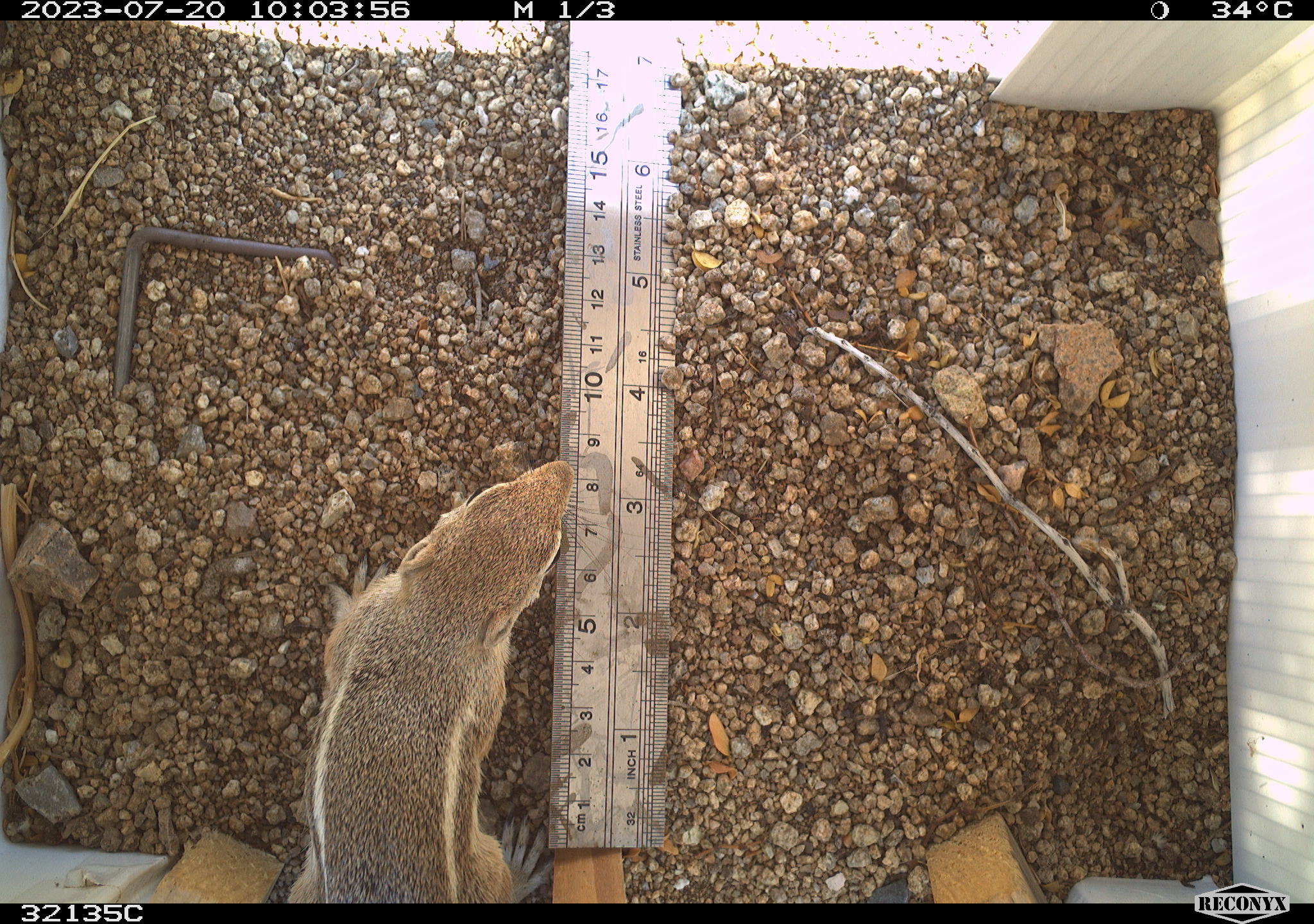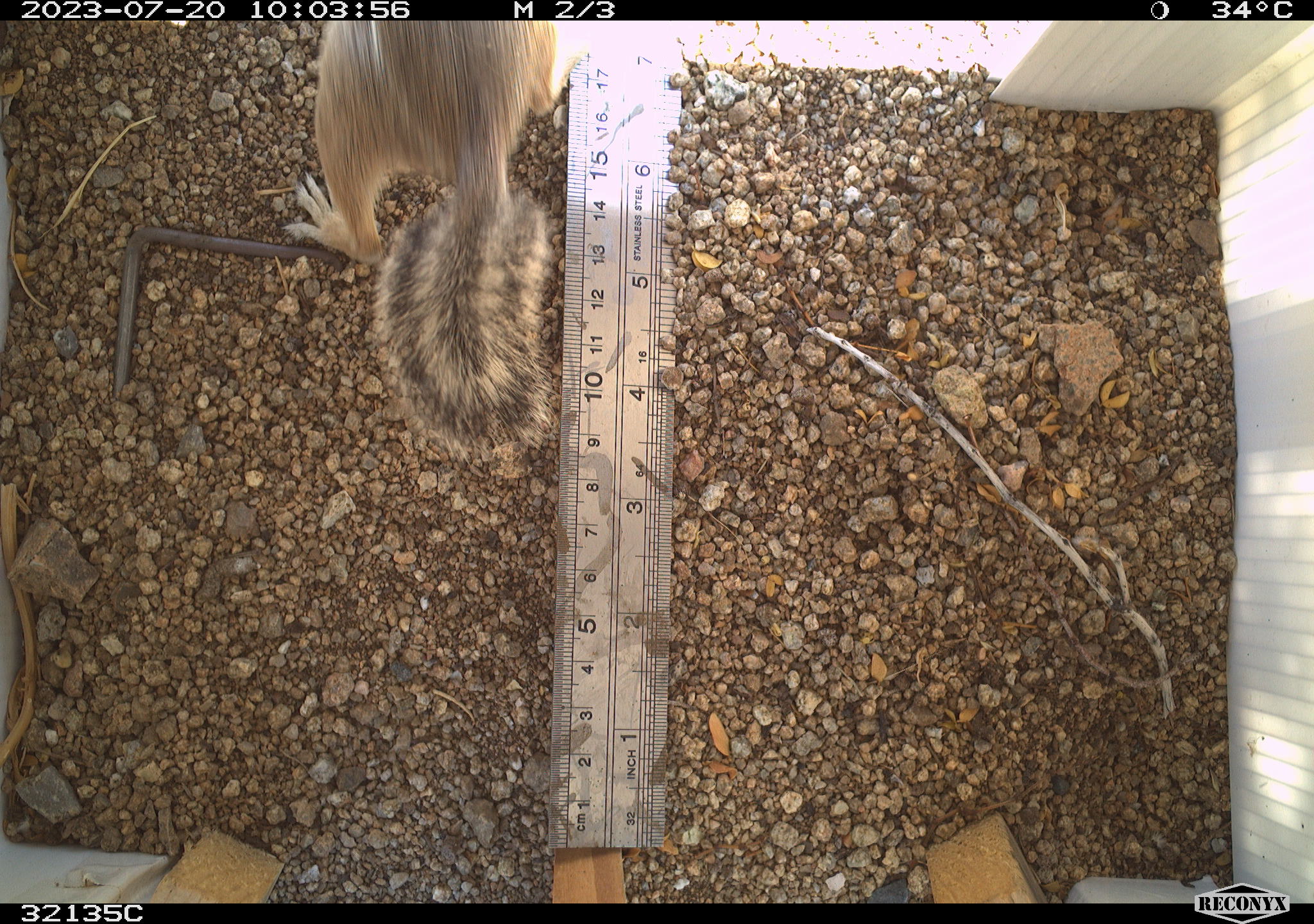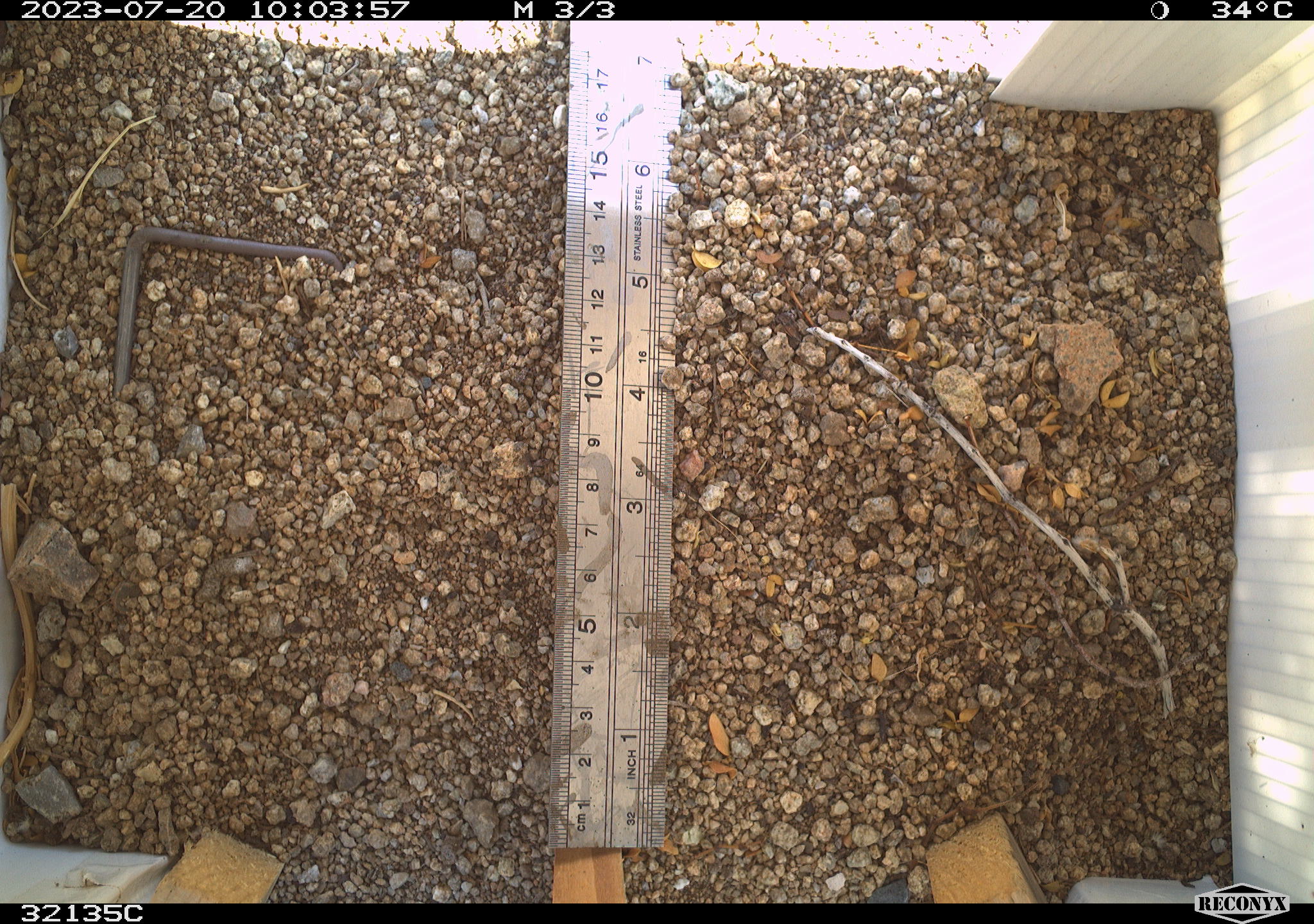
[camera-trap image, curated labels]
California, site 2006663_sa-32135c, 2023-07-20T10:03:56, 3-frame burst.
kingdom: Animalia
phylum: Chordata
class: Mammalia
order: Rodentia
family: Sciuridae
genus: Ammospermophilus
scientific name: Ammospermophilus leucurus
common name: white-tailed antelope squirrel